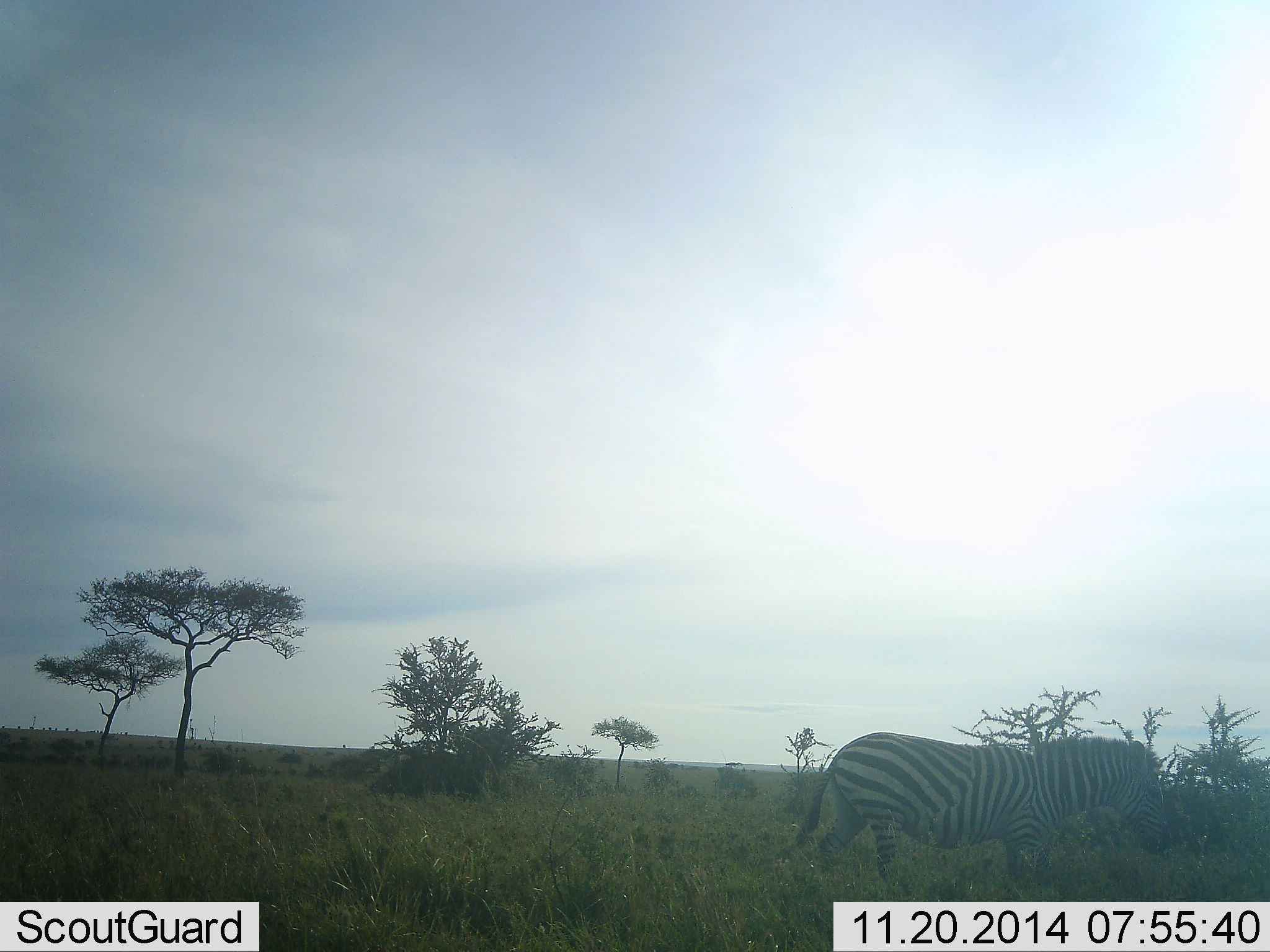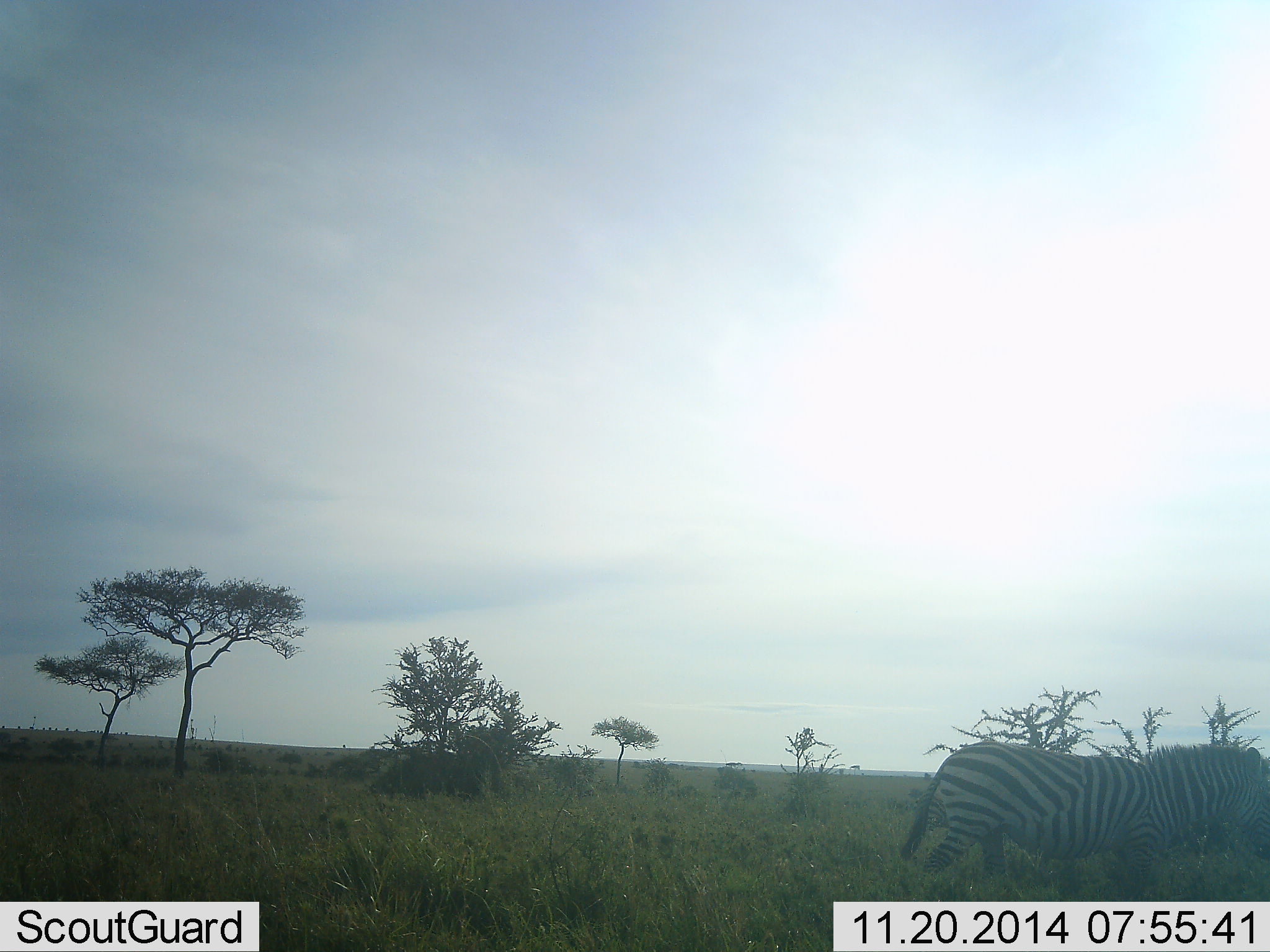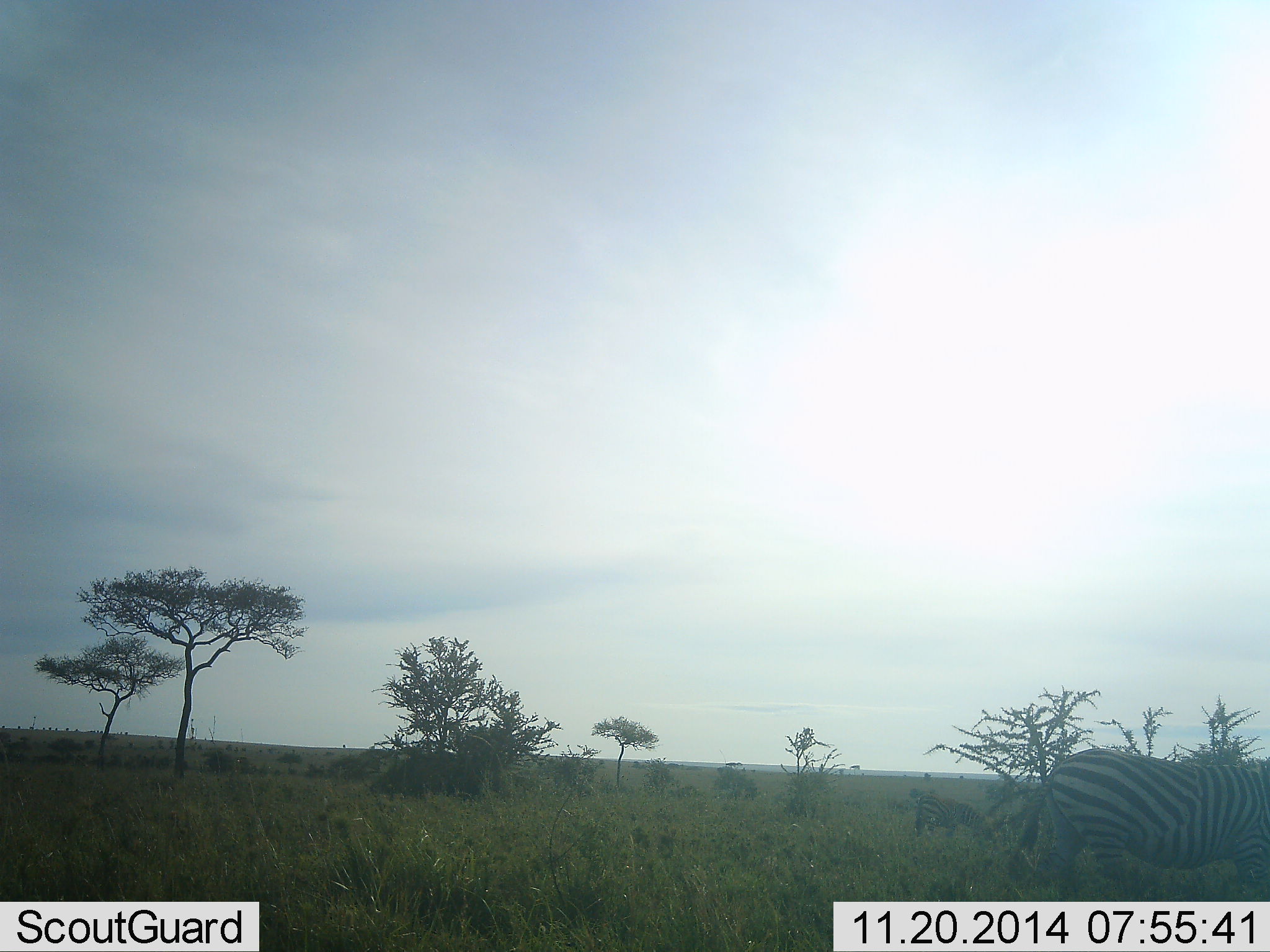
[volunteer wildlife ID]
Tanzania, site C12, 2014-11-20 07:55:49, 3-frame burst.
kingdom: Animalia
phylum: Chordata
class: Mammalia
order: Perissodactyla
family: Equidae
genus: Equus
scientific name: Equus quagga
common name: plains zebra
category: zebra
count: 2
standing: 18%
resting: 9%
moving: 82%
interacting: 0%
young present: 0%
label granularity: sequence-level